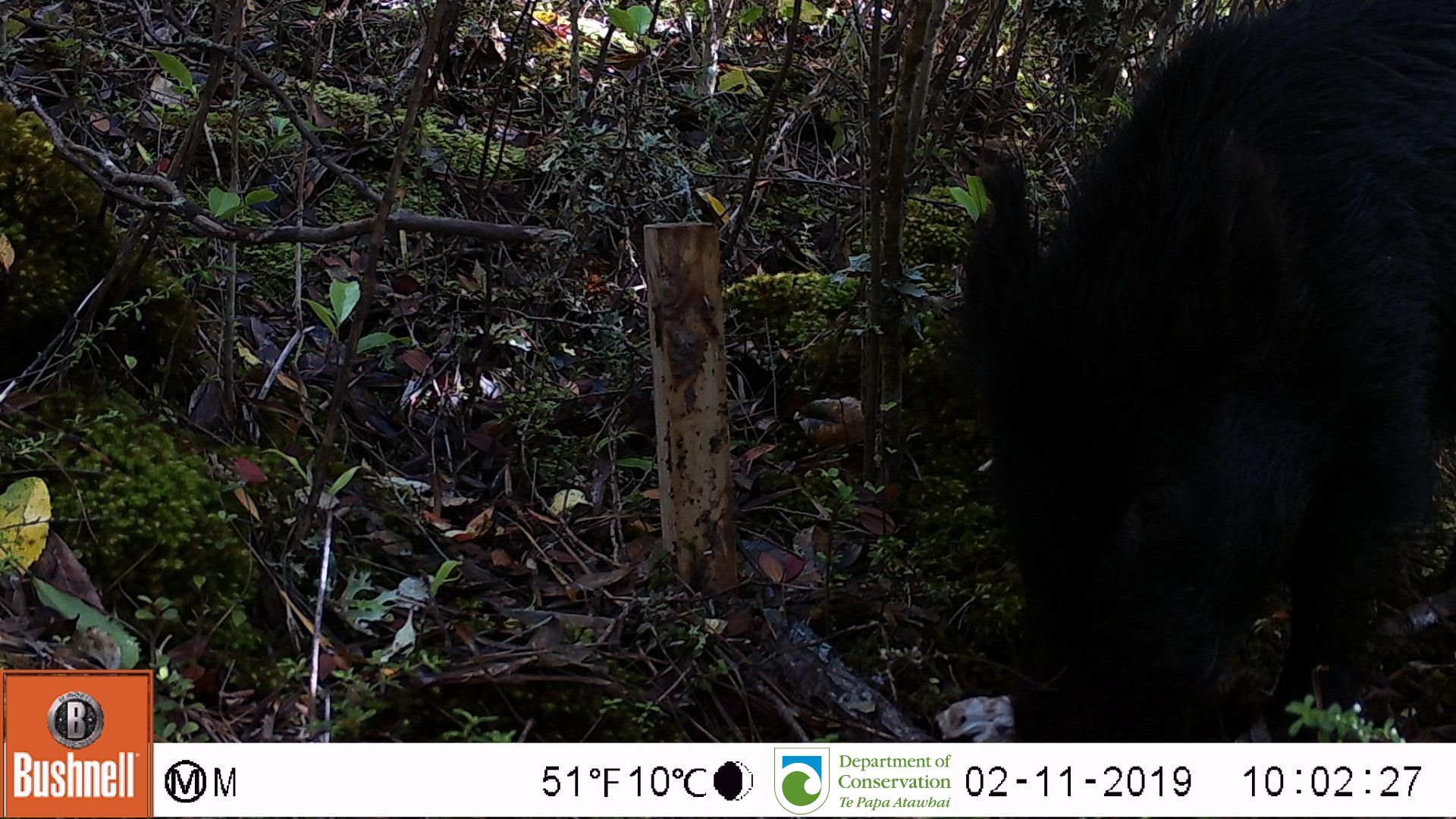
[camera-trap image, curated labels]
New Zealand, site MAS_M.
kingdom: Animalia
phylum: Chordata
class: Mammalia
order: Artiodactyla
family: Suidae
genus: Sus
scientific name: Sus scrofa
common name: pig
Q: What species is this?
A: Pig (Sus scrofa).